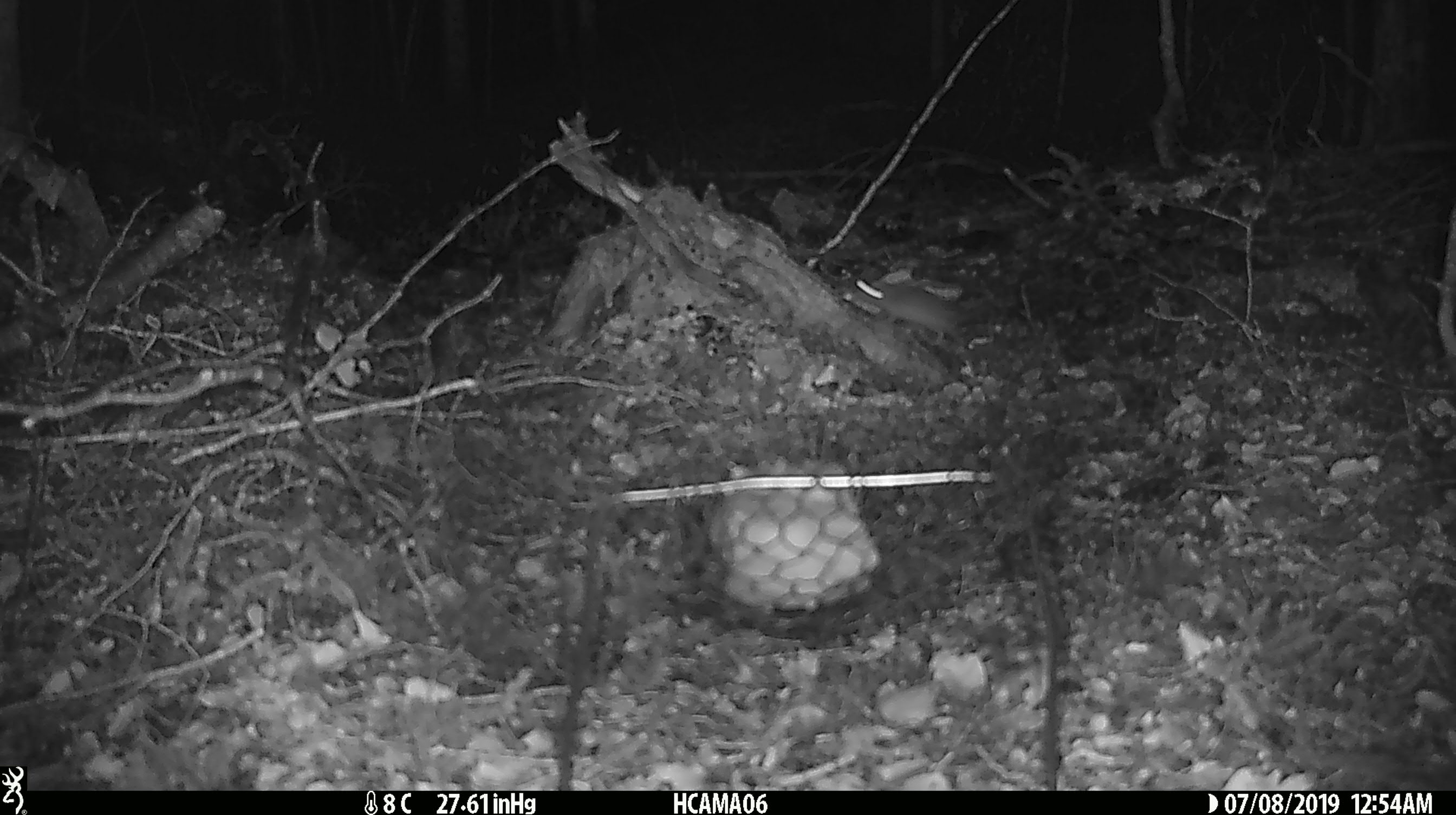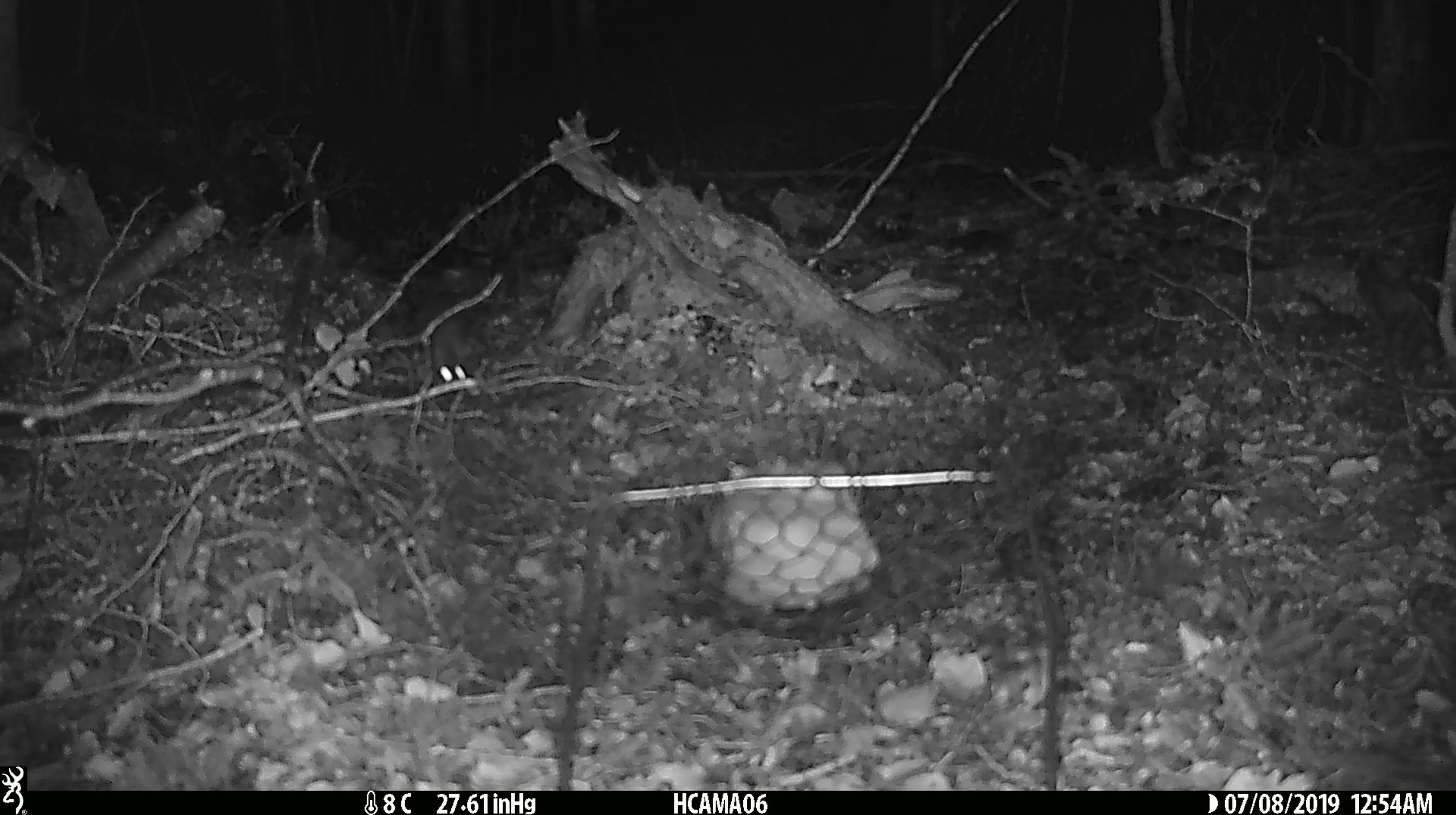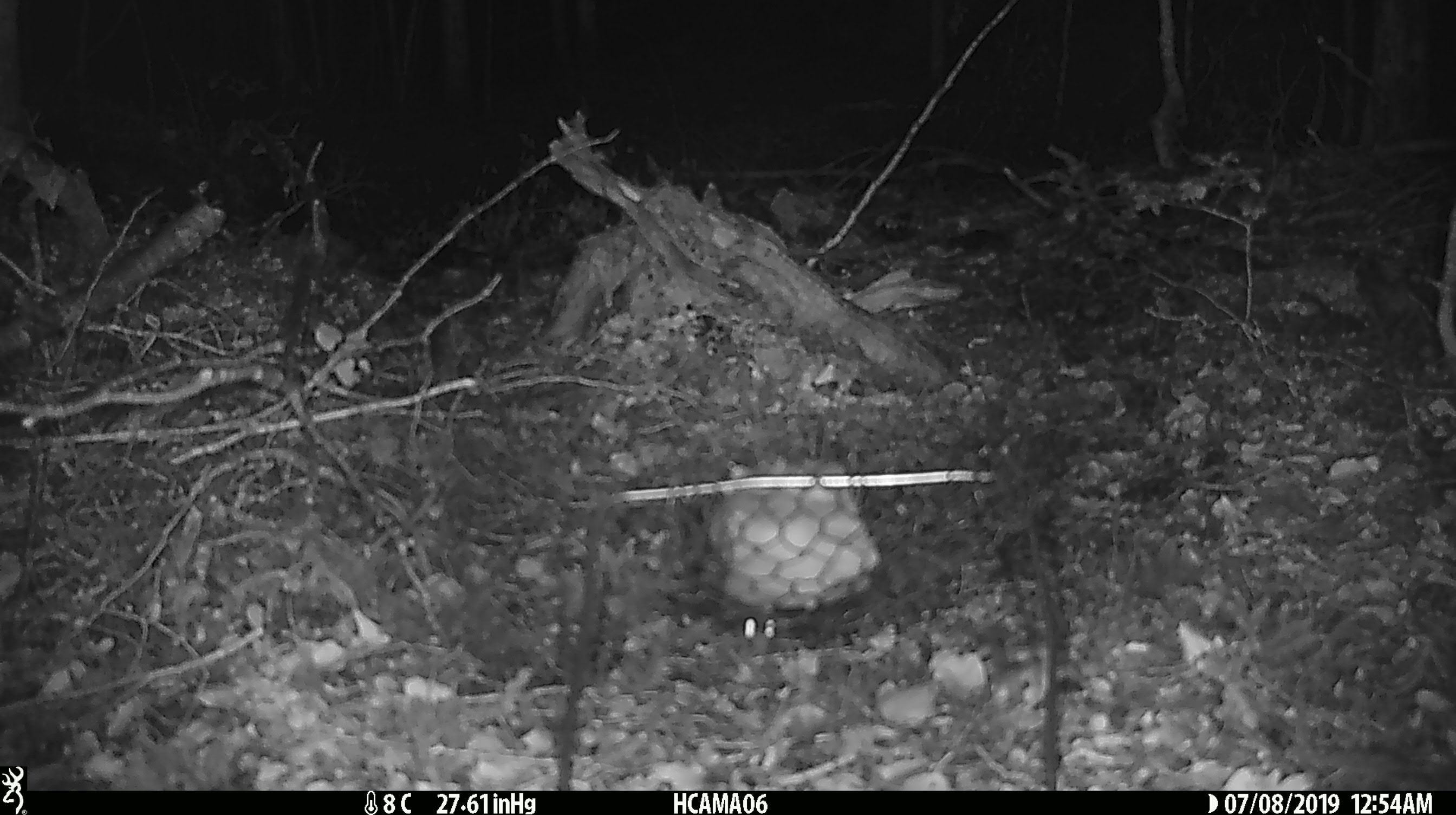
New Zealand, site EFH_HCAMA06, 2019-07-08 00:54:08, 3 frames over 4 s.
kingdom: Animalia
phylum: Chordata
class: Mammalia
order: Rodentia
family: Muridae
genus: Mus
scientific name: Mus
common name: mouse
Mouse (Mus).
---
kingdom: Animalia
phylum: Chordata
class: Mammalia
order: Rodentia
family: Muridae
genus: Rattus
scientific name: Rattus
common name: rat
Rat (Rattus).